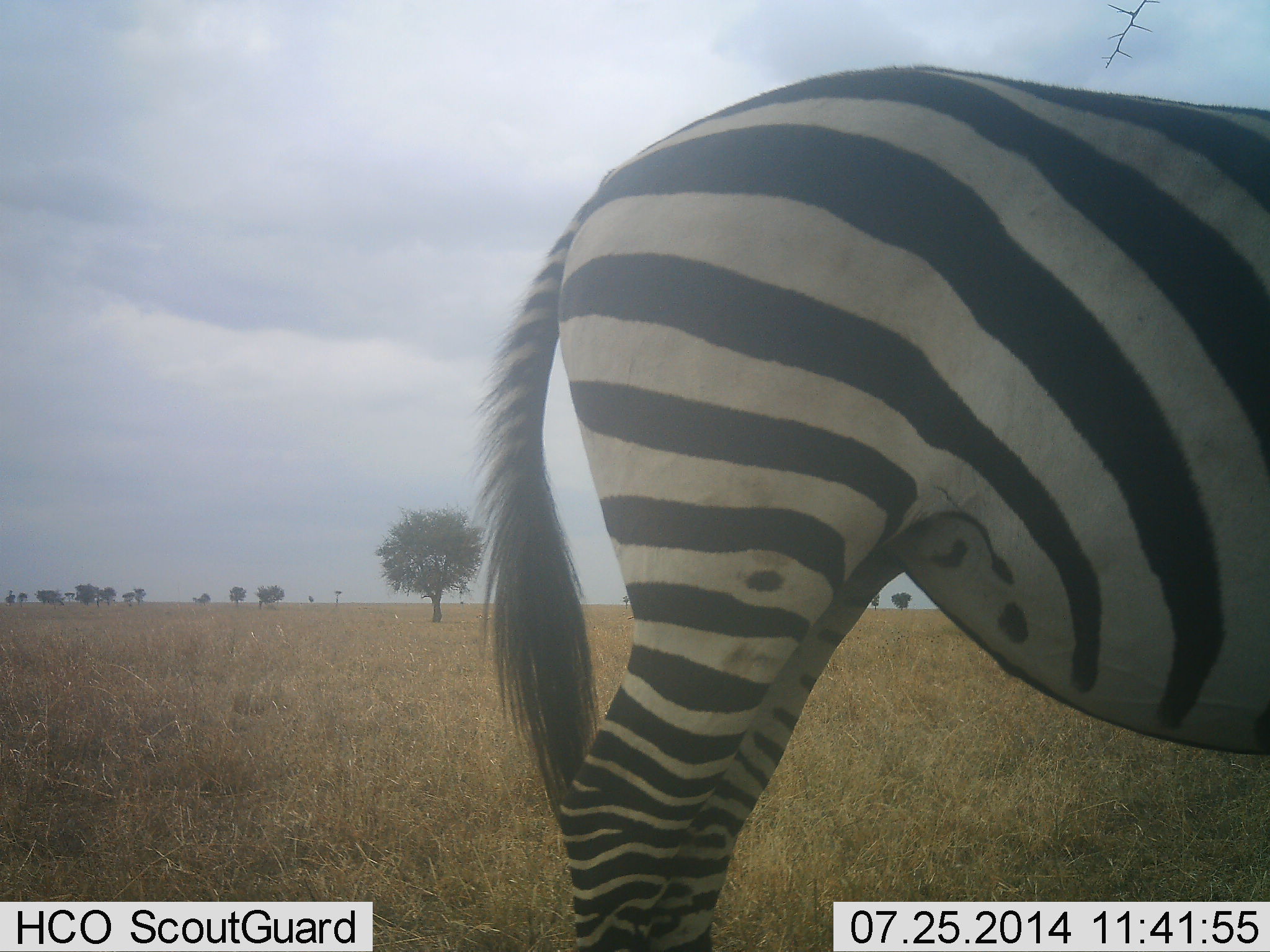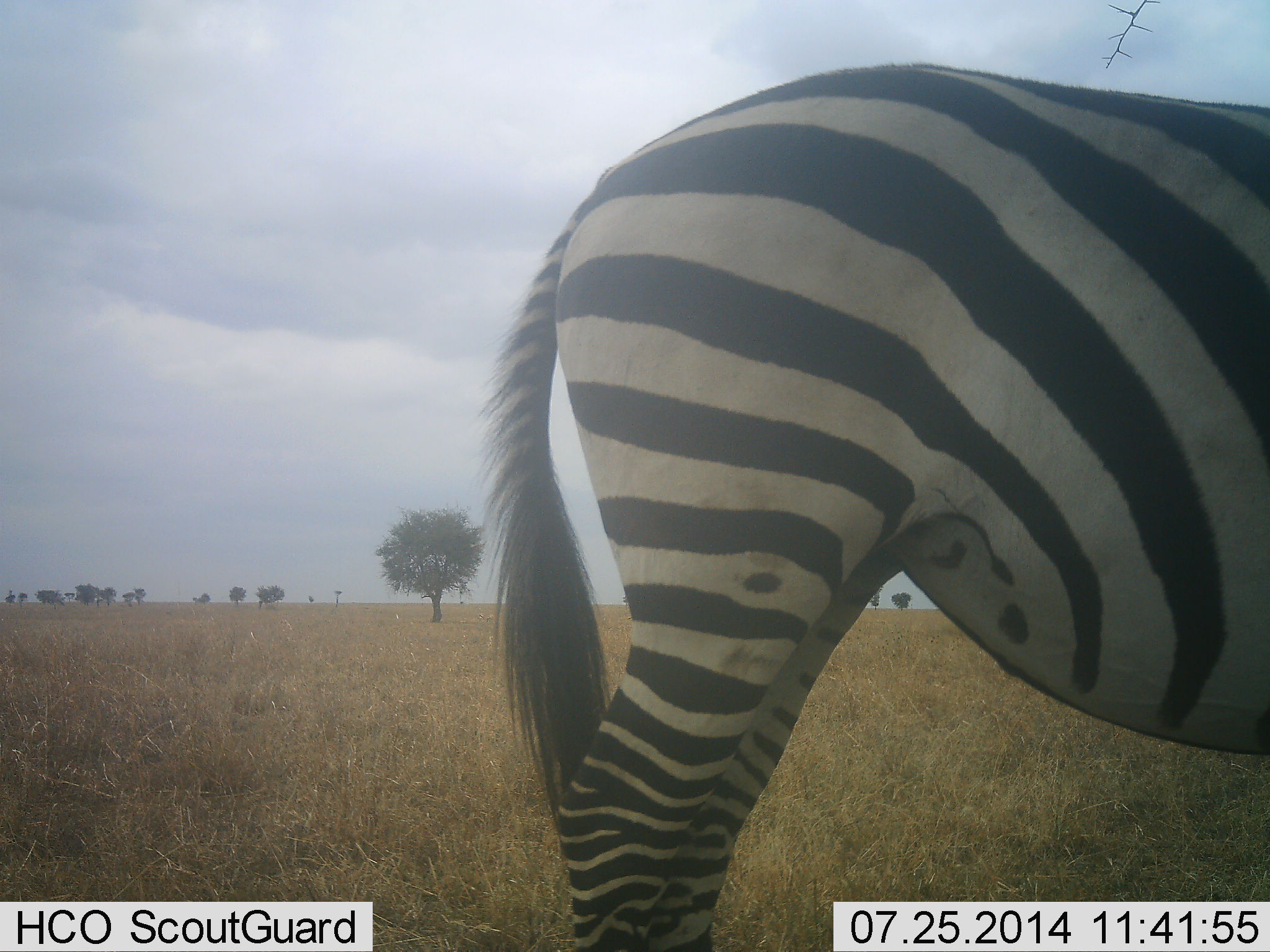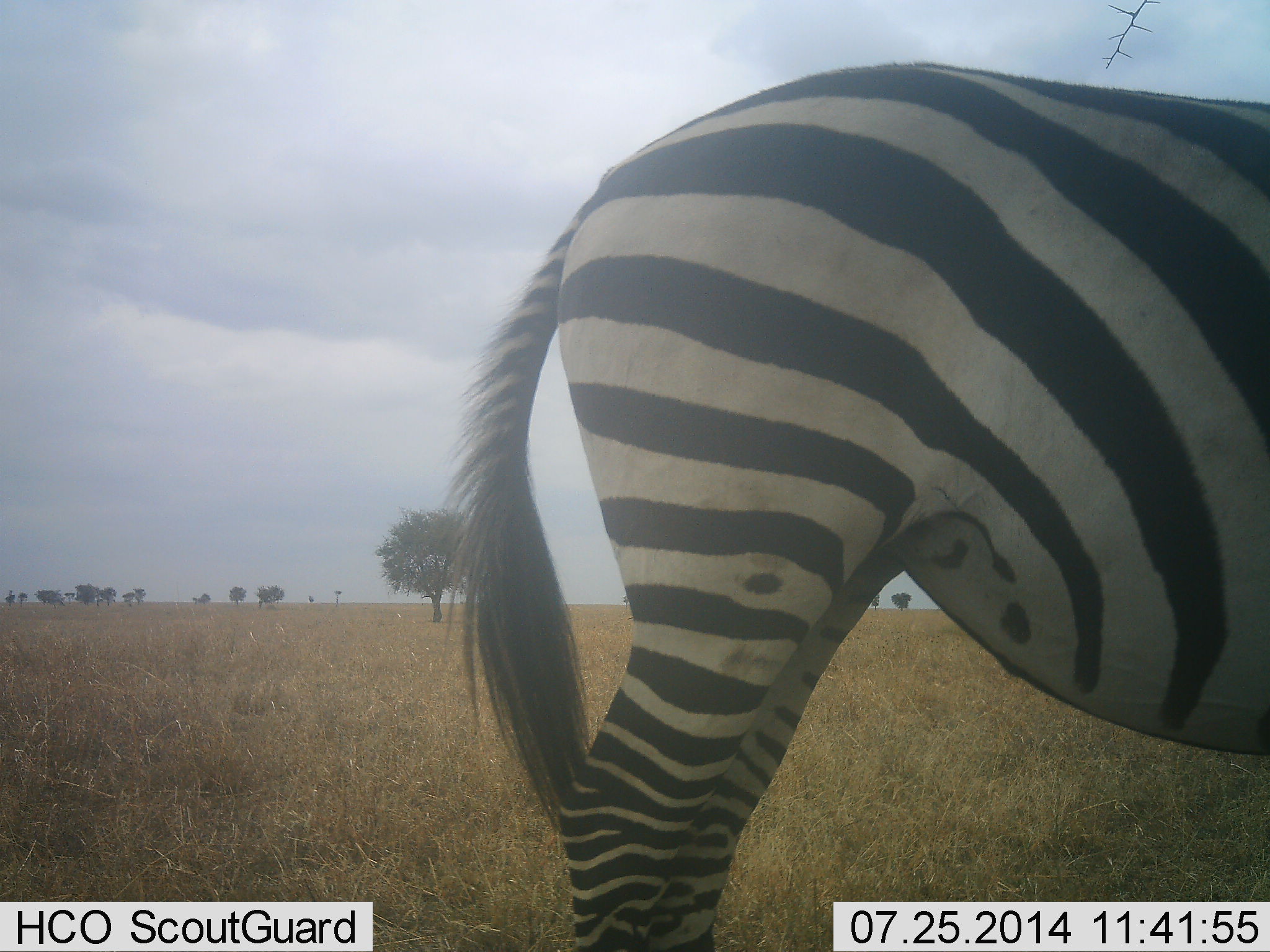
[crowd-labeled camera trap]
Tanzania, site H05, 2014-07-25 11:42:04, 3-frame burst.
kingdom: Animalia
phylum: Chordata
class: Mammalia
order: Perissodactyla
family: Equidae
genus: Equus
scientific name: Equus quagga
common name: plains zebra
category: zebra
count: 1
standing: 100%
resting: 0%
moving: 0%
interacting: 0%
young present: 0%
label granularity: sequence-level